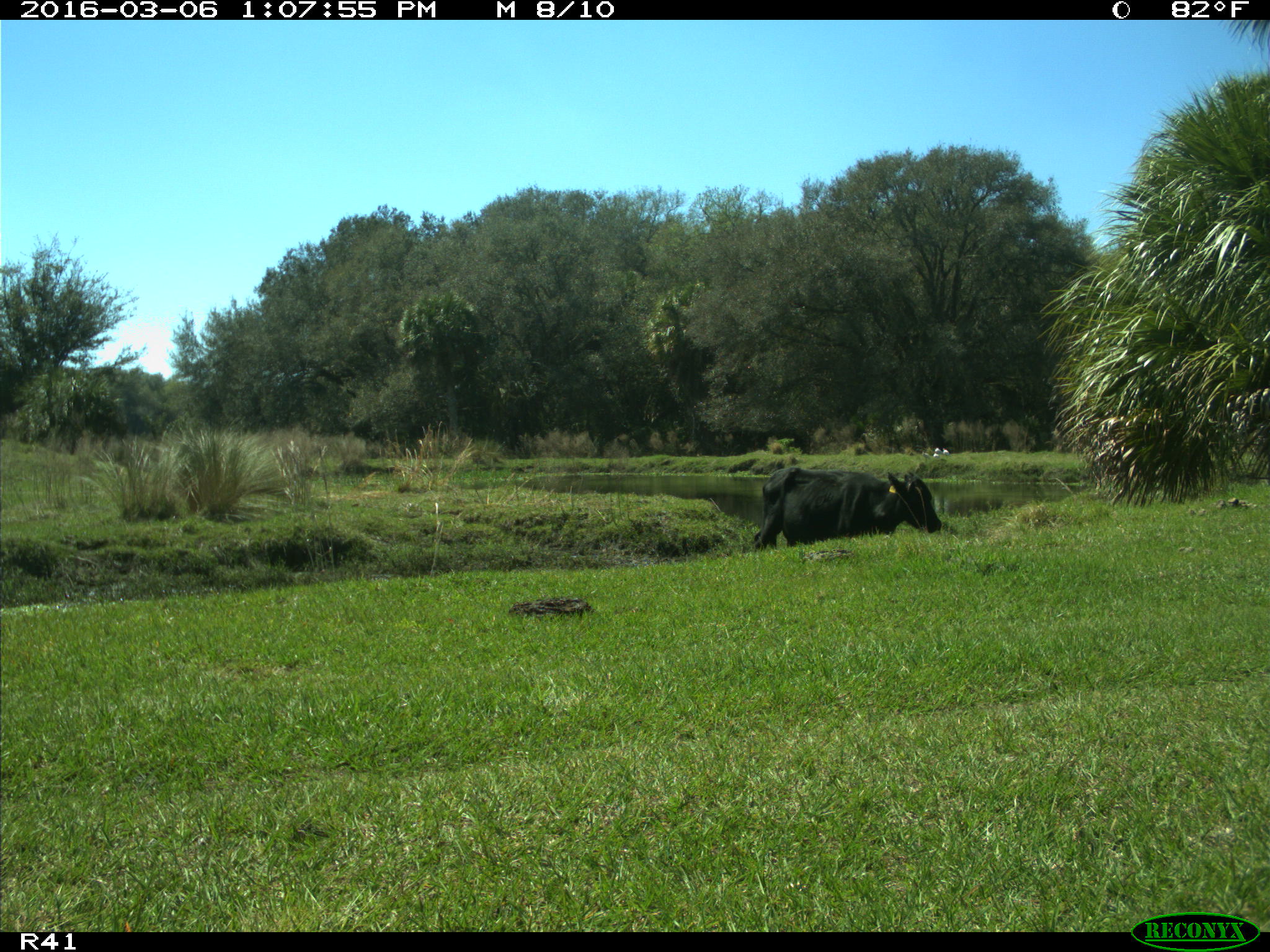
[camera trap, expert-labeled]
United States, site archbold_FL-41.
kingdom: Animalia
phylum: Chordata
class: Mammalia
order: Artiodactyla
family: Bovidae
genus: Bos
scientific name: Bos taurus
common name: domestic cow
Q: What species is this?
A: Bos taurus (domestic cow).